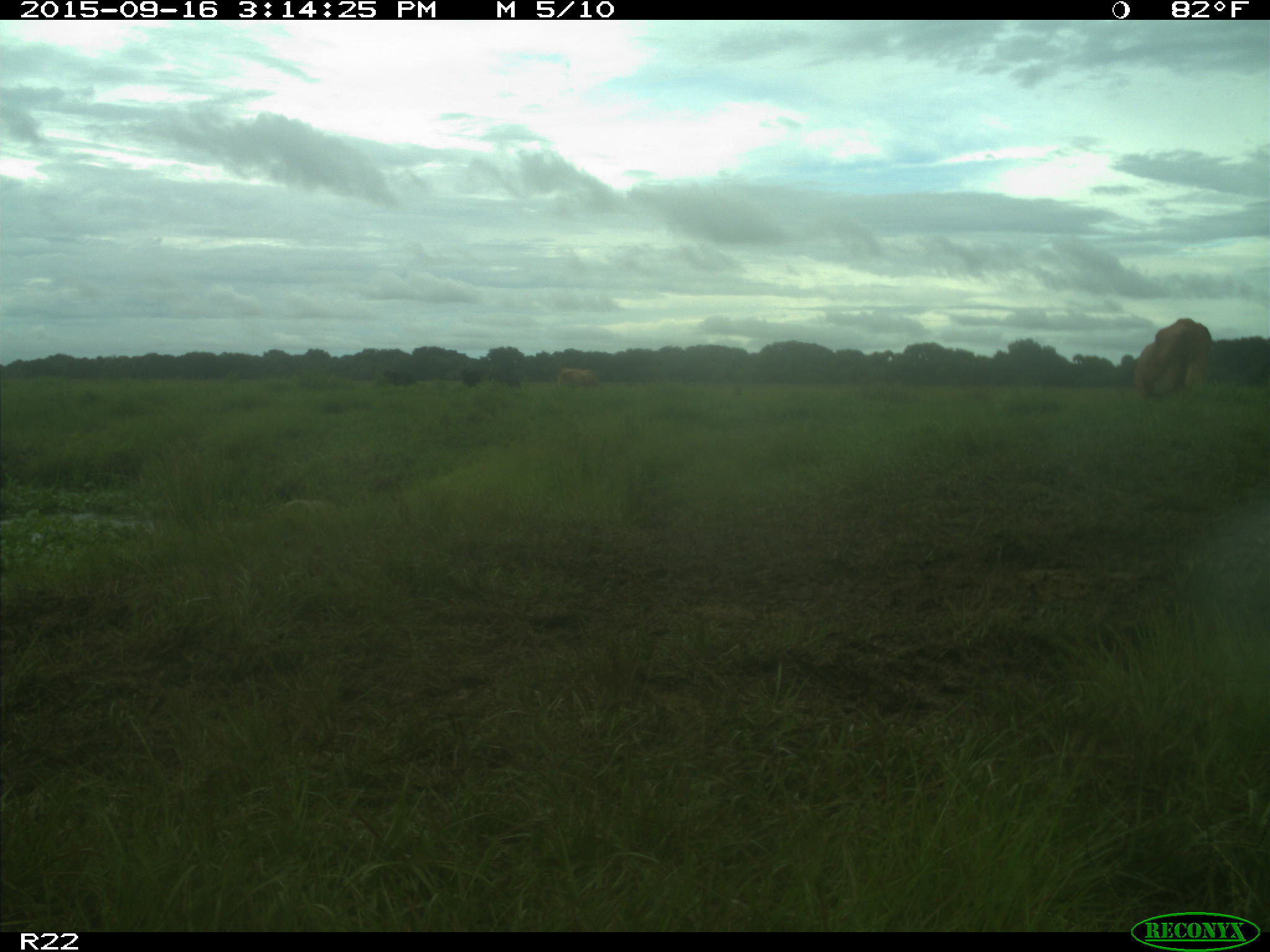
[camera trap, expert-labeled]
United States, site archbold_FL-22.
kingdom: Animalia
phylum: Chordata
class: Mammalia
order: Artiodactyla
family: Bovidae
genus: Bos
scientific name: Bos taurus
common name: domestic cow